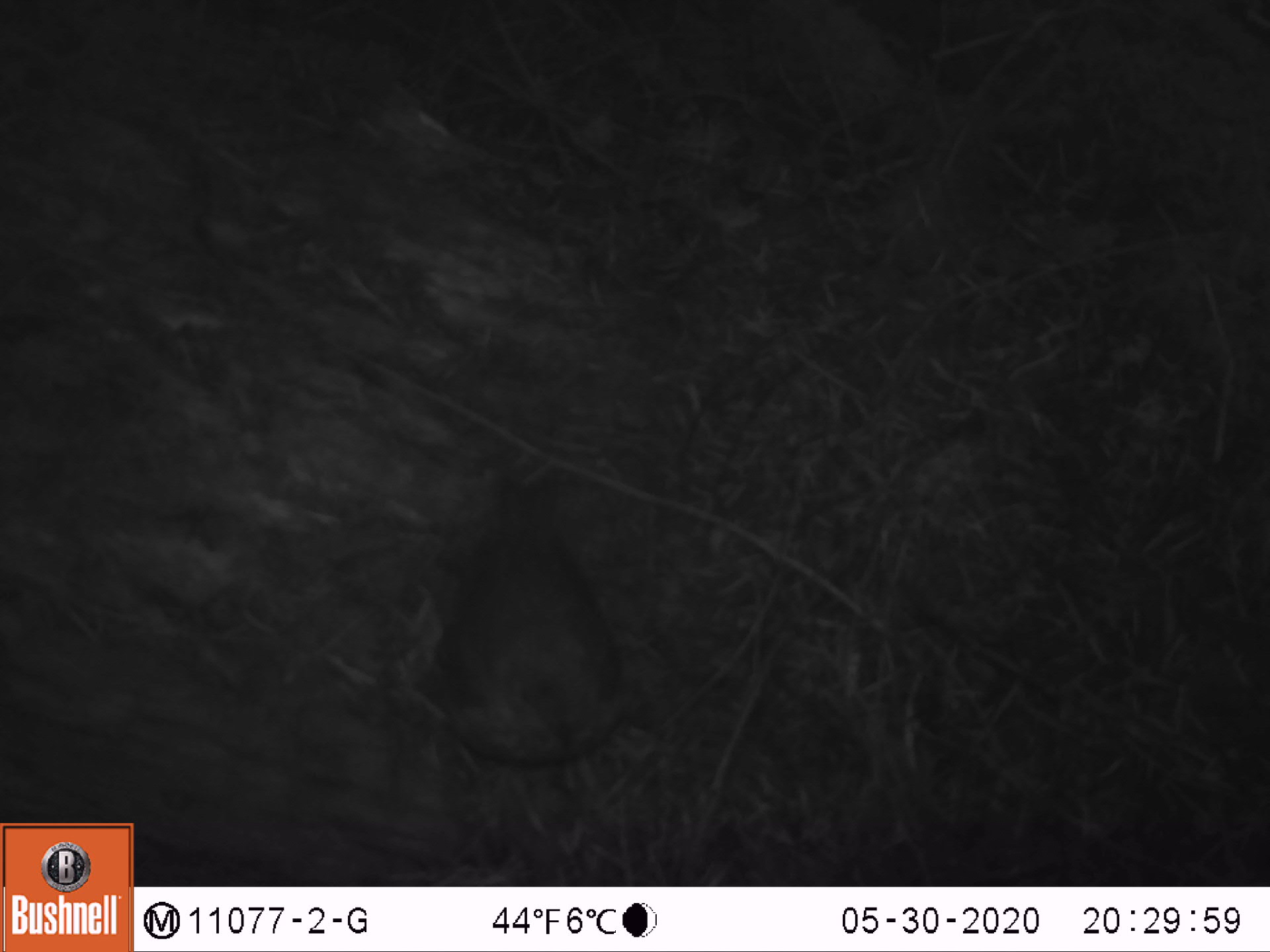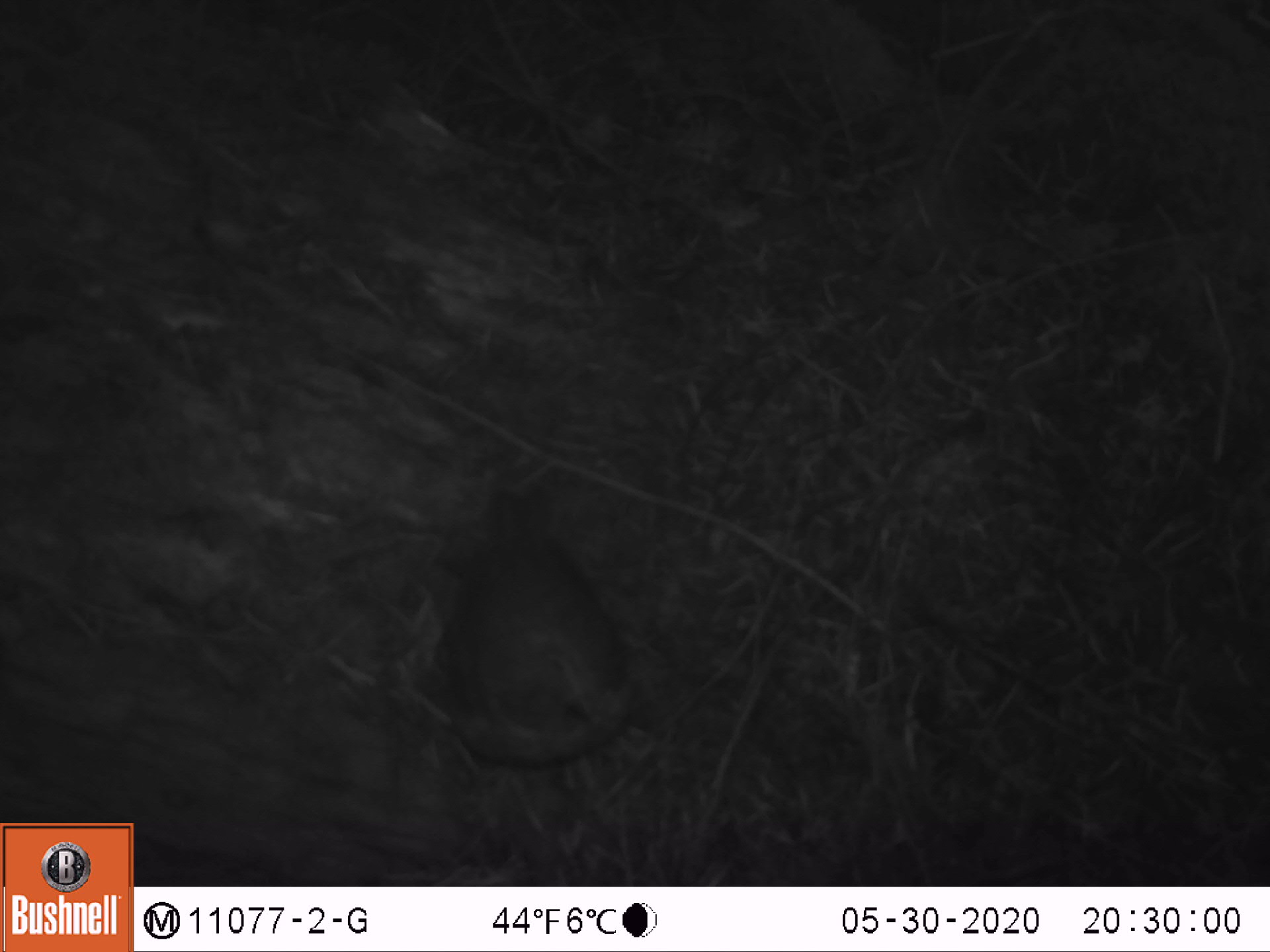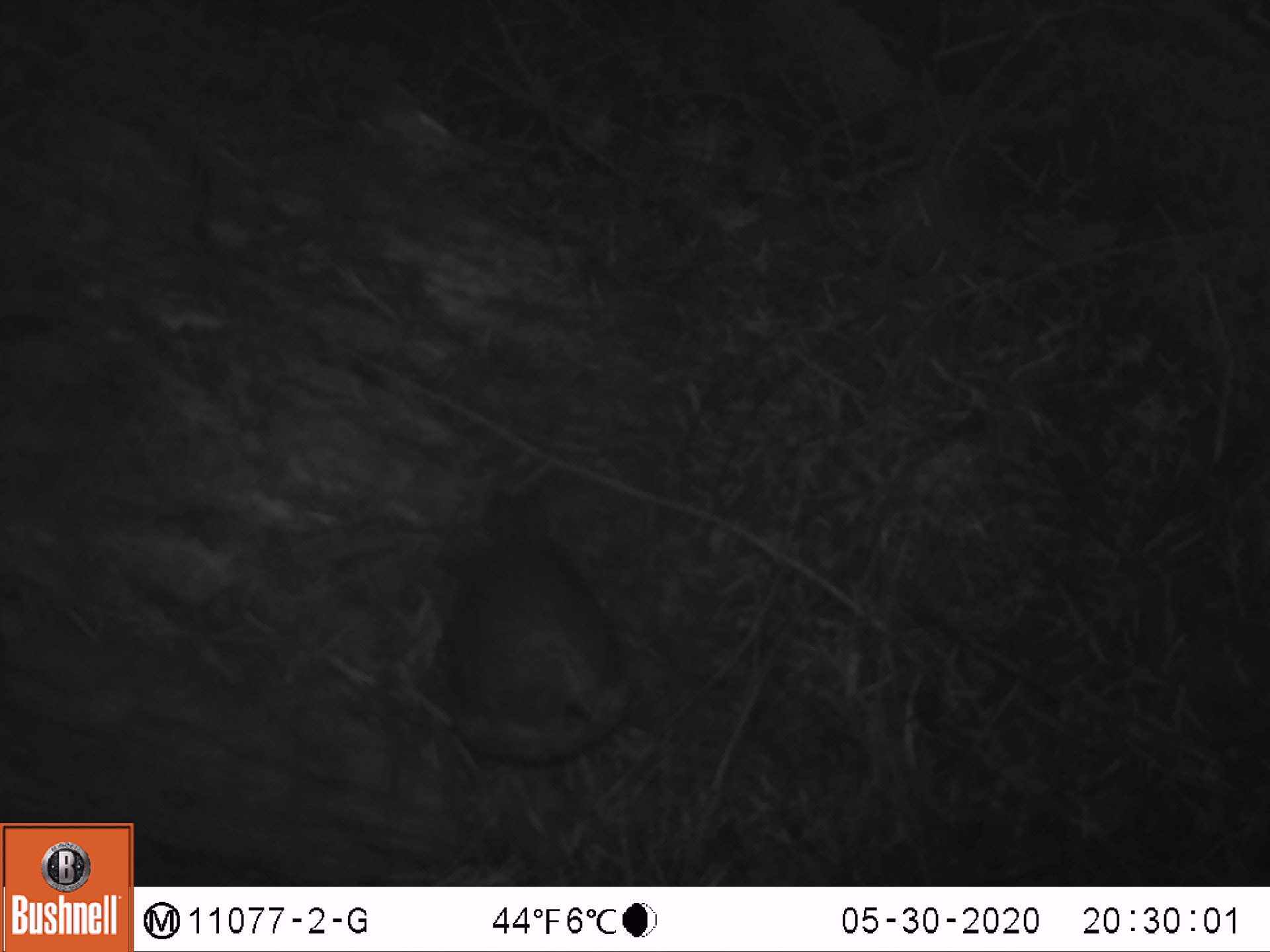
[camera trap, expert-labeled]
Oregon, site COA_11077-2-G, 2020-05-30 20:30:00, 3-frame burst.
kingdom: Animalia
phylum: Chordata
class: Aves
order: Passeriformes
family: Turdidae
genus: Catharus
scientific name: Catharus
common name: brown thrushes and nightingale-thrushes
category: catharus species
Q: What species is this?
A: Catharus species (brown thrushes and nightingale-thrushes) (Catharus).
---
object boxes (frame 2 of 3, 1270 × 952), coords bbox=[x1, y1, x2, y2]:
catharus species: bbox=[445, 491, 632, 773]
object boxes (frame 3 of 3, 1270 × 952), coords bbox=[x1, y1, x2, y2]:
catharus species: bbox=[443, 481, 631, 776]